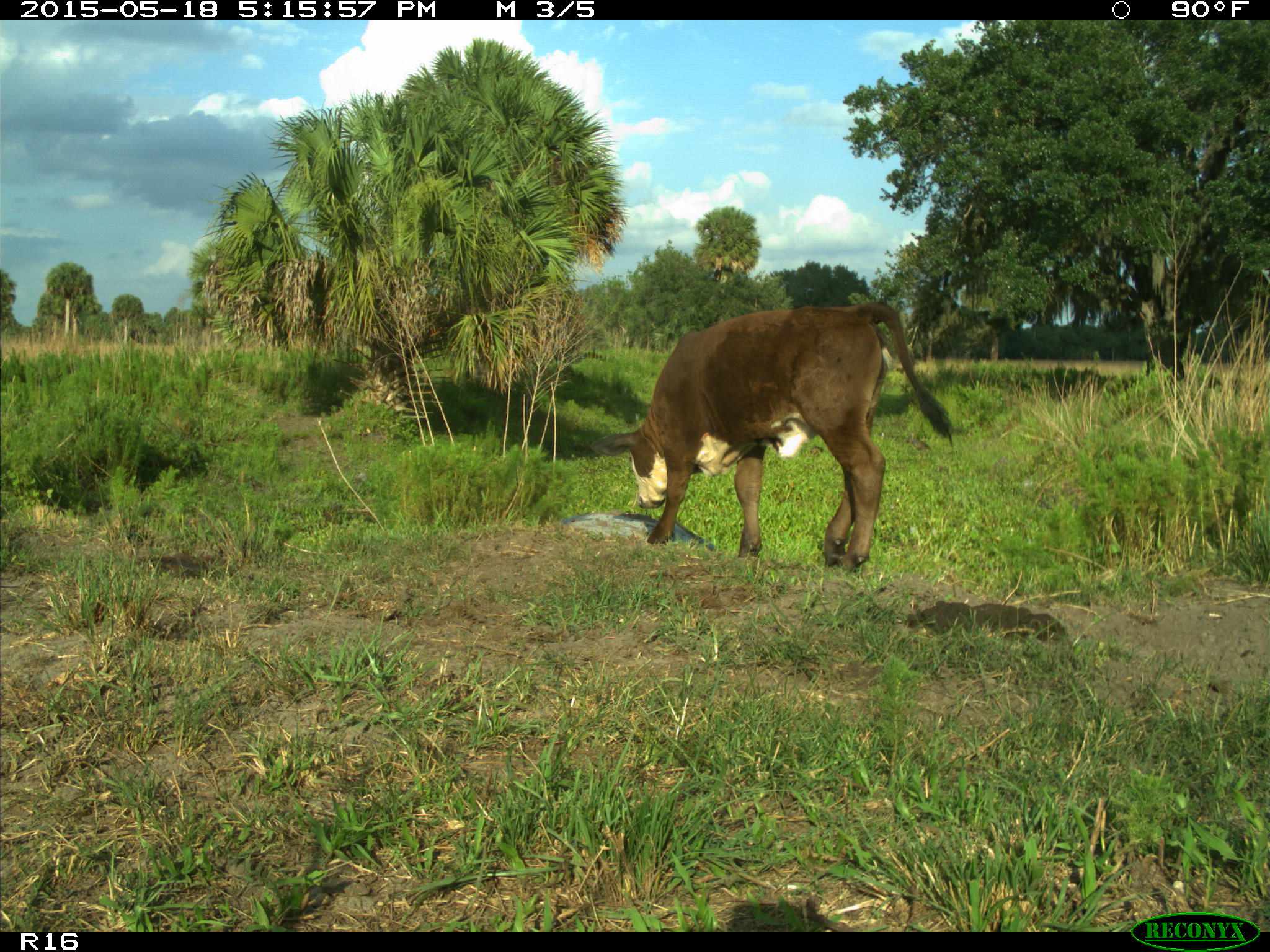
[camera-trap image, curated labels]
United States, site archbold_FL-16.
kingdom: Animalia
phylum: Chordata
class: Mammalia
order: Artiodactyla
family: Bovidae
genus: Bos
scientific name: Bos taurus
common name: domestic cow